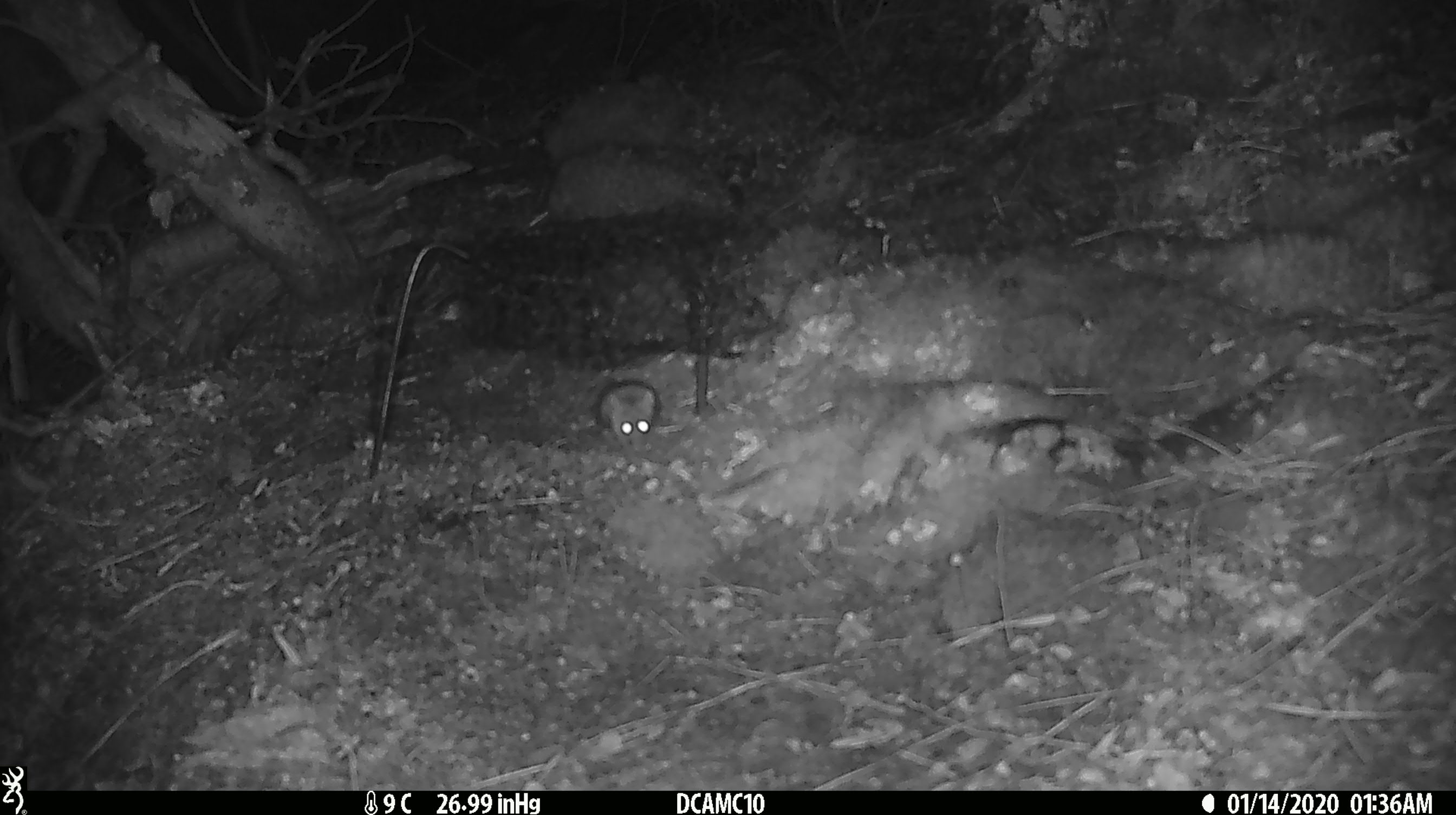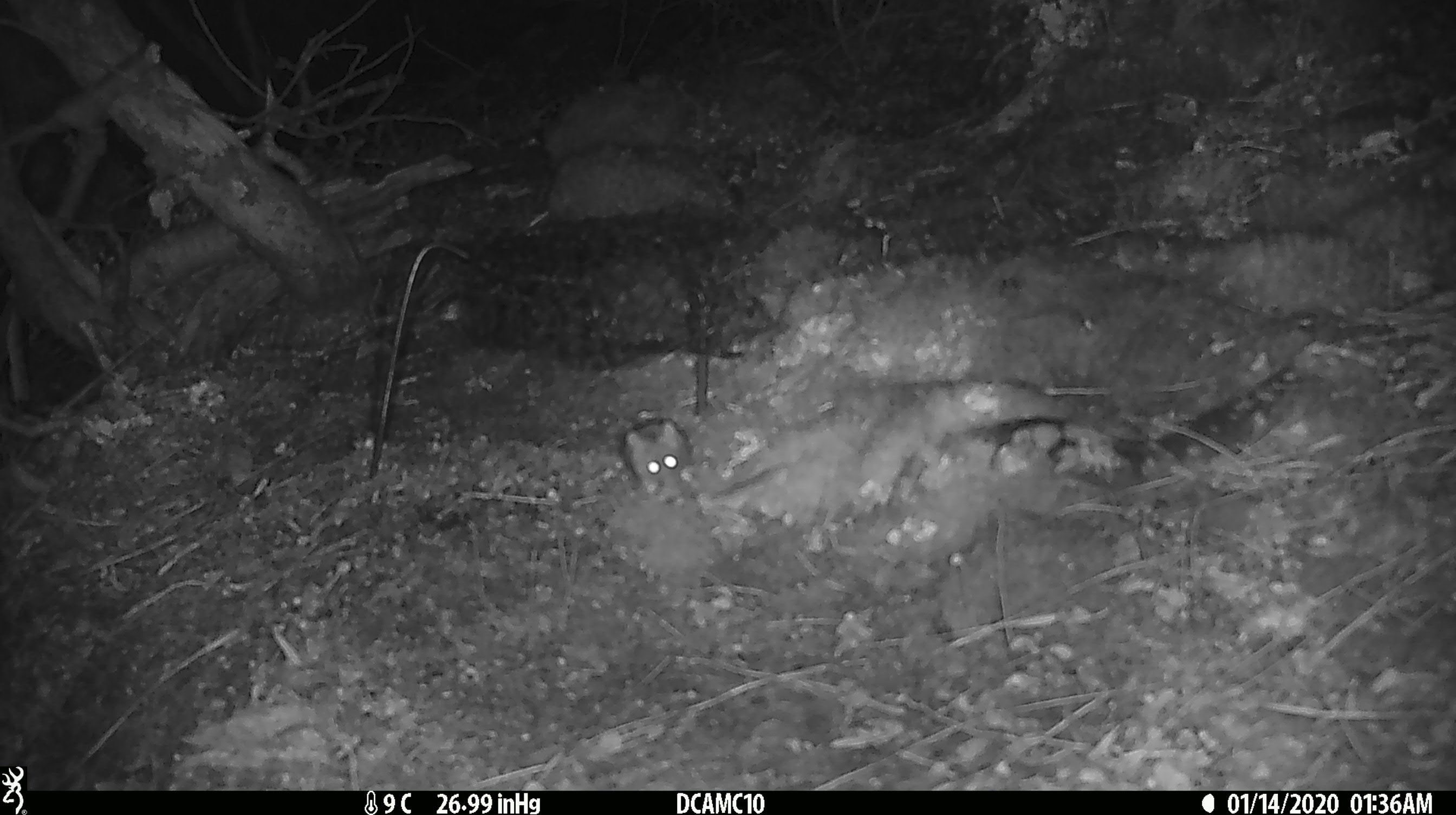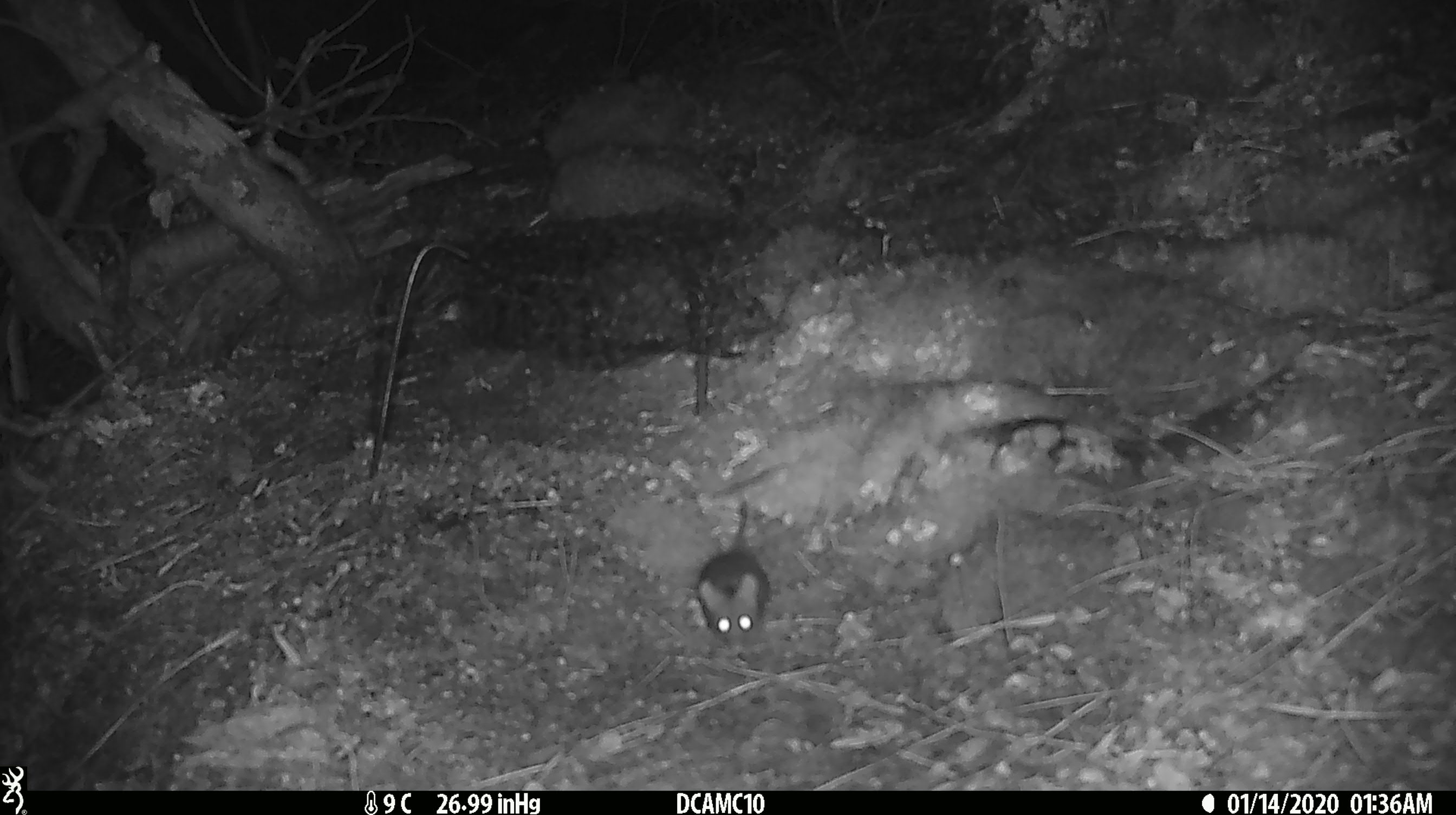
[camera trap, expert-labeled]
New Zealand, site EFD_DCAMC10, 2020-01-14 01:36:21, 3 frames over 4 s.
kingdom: Animalia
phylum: Chordata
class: Mammalia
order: Rodentia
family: Muridae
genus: Mus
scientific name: Mus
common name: mouse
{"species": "mouse (Mus)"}